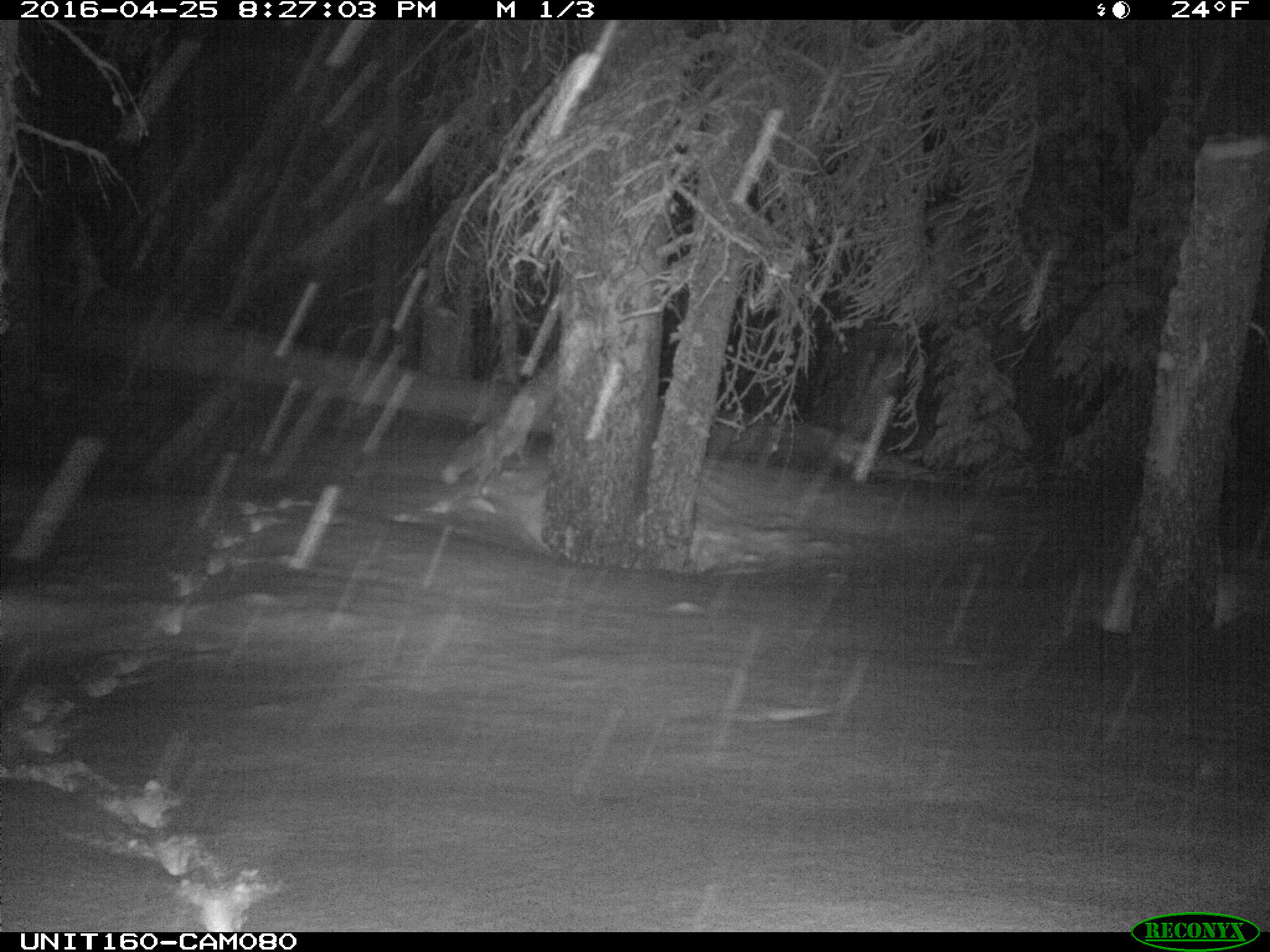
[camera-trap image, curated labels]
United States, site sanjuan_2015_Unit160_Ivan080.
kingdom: Animalia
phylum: Chordata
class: Mammalia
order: Carnivora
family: Canidae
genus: Vulpes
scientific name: Vulpes vulpes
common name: red fox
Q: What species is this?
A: Vulpes vulpes (red fox).